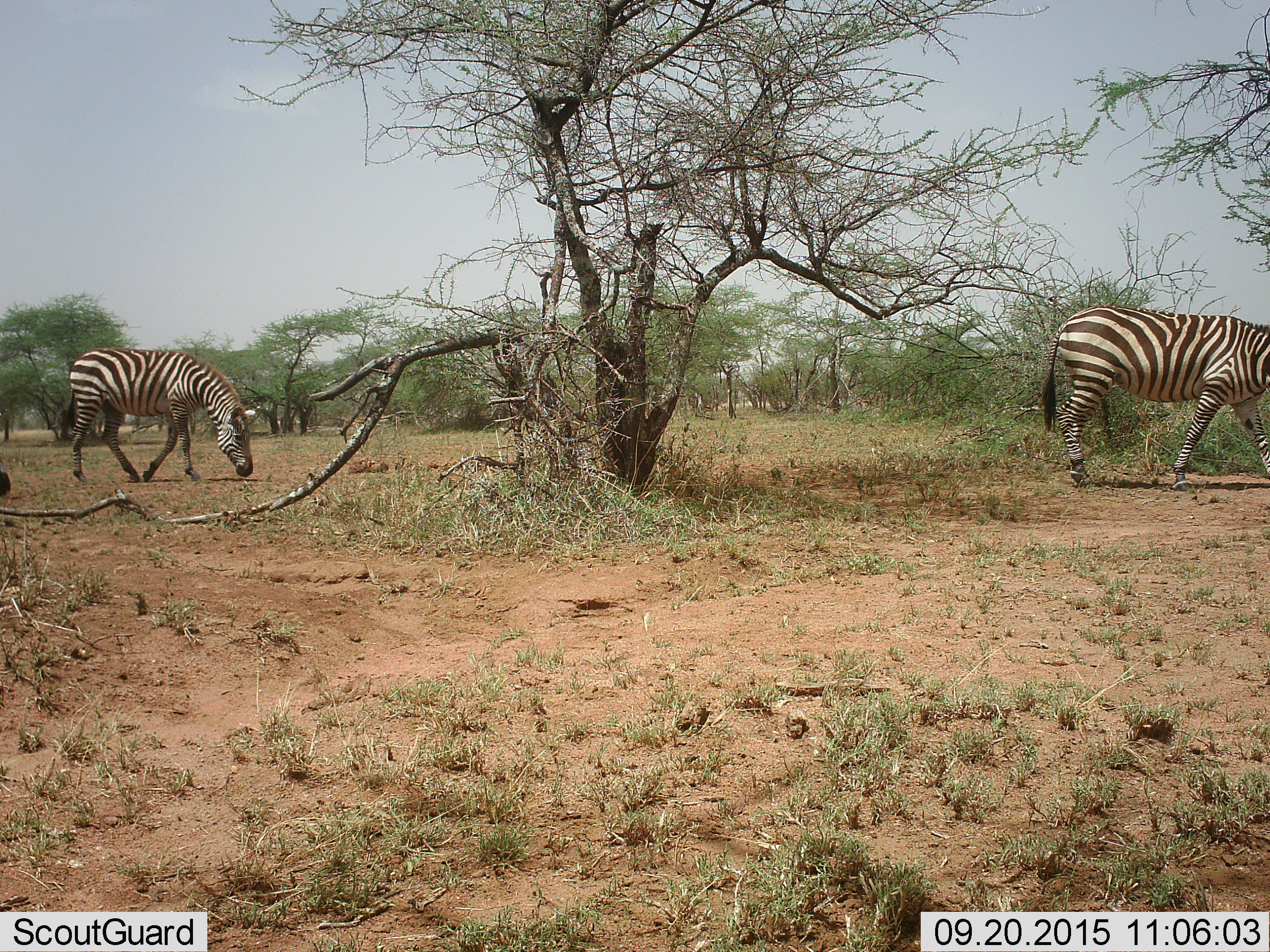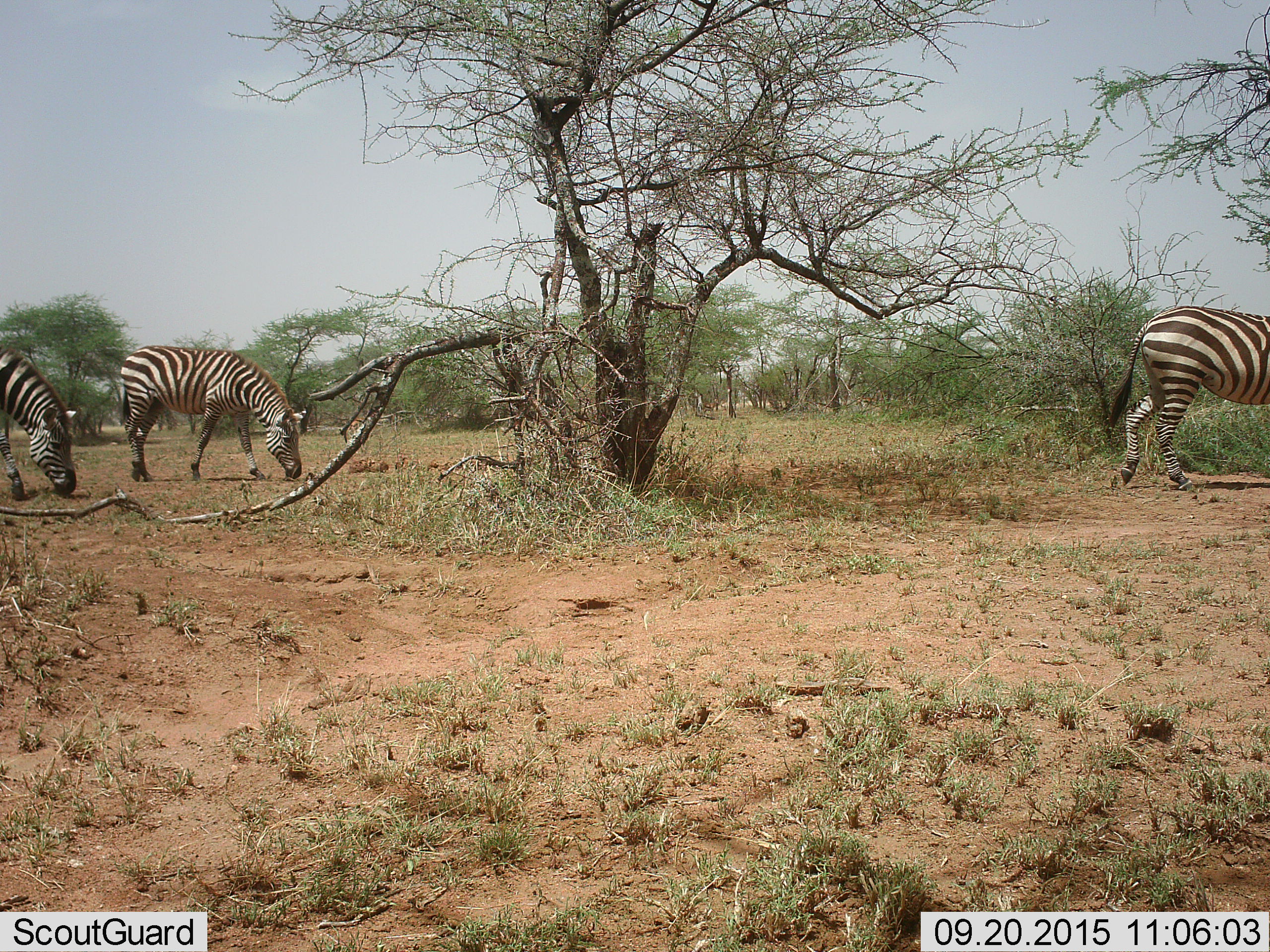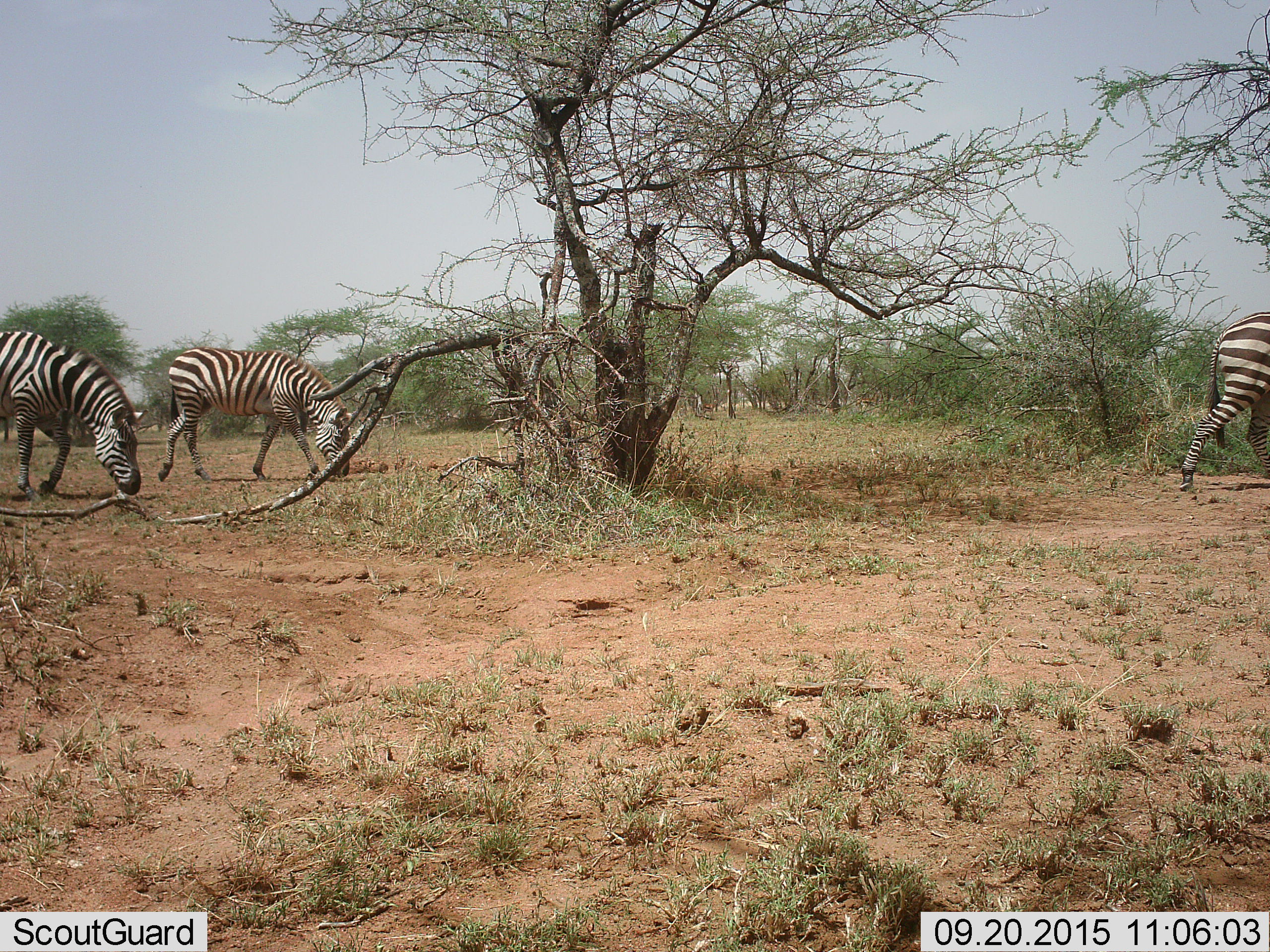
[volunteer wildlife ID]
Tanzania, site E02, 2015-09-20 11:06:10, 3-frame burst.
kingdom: Animalia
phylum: Chordata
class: Mammalia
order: Perissodactyla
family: Equidae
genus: Equus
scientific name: Equus quagga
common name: plains zebra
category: zebra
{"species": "zebra (plains zebra) (Equus quagga)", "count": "3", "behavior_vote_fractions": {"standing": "16%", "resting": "0%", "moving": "89%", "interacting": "0%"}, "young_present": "0%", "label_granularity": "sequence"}